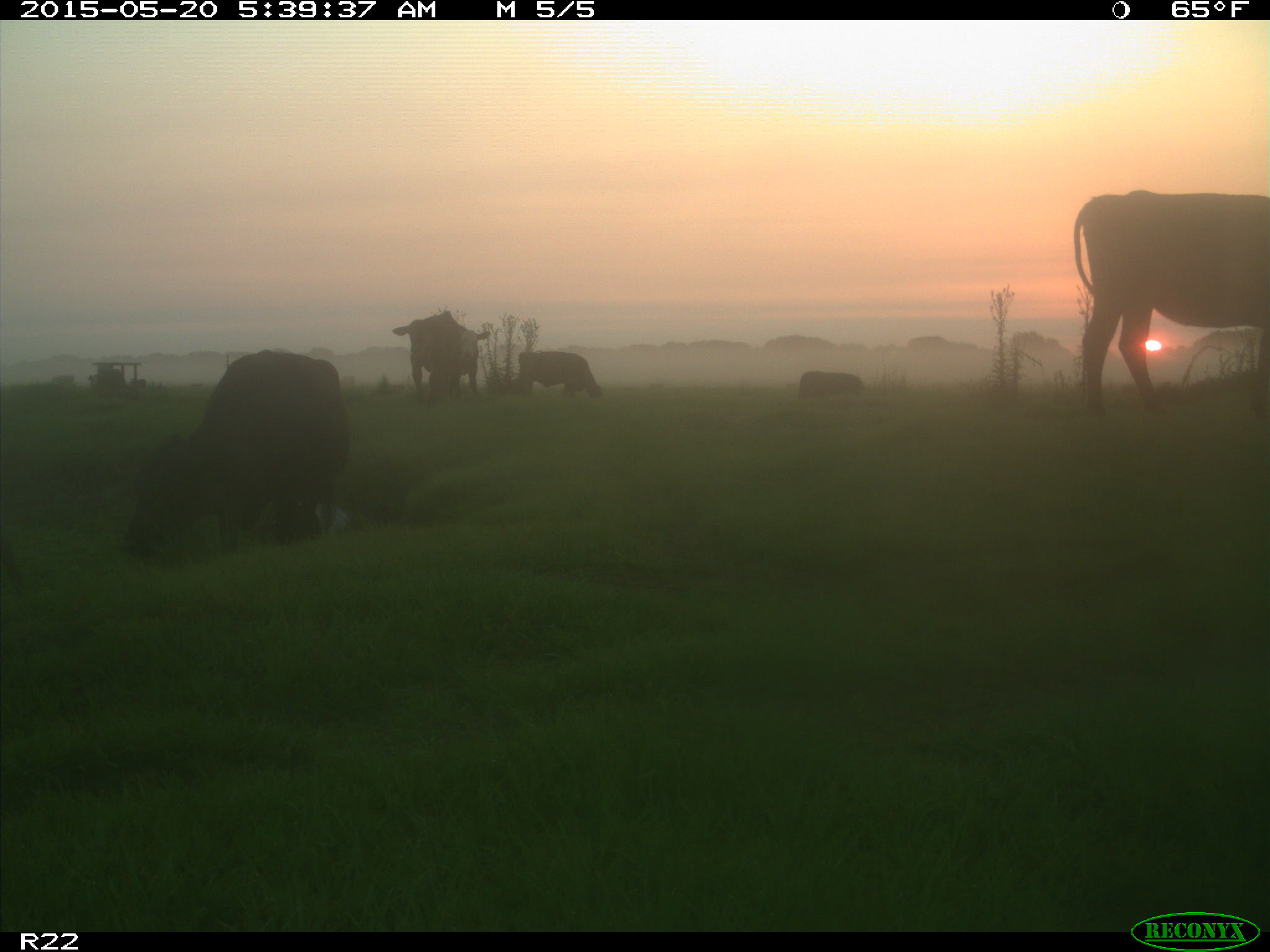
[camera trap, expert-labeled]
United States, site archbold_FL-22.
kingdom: Animalia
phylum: Chordata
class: Mammalia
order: Artiodactyla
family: Bovidae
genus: Bos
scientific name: Bos taurus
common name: domestic cow